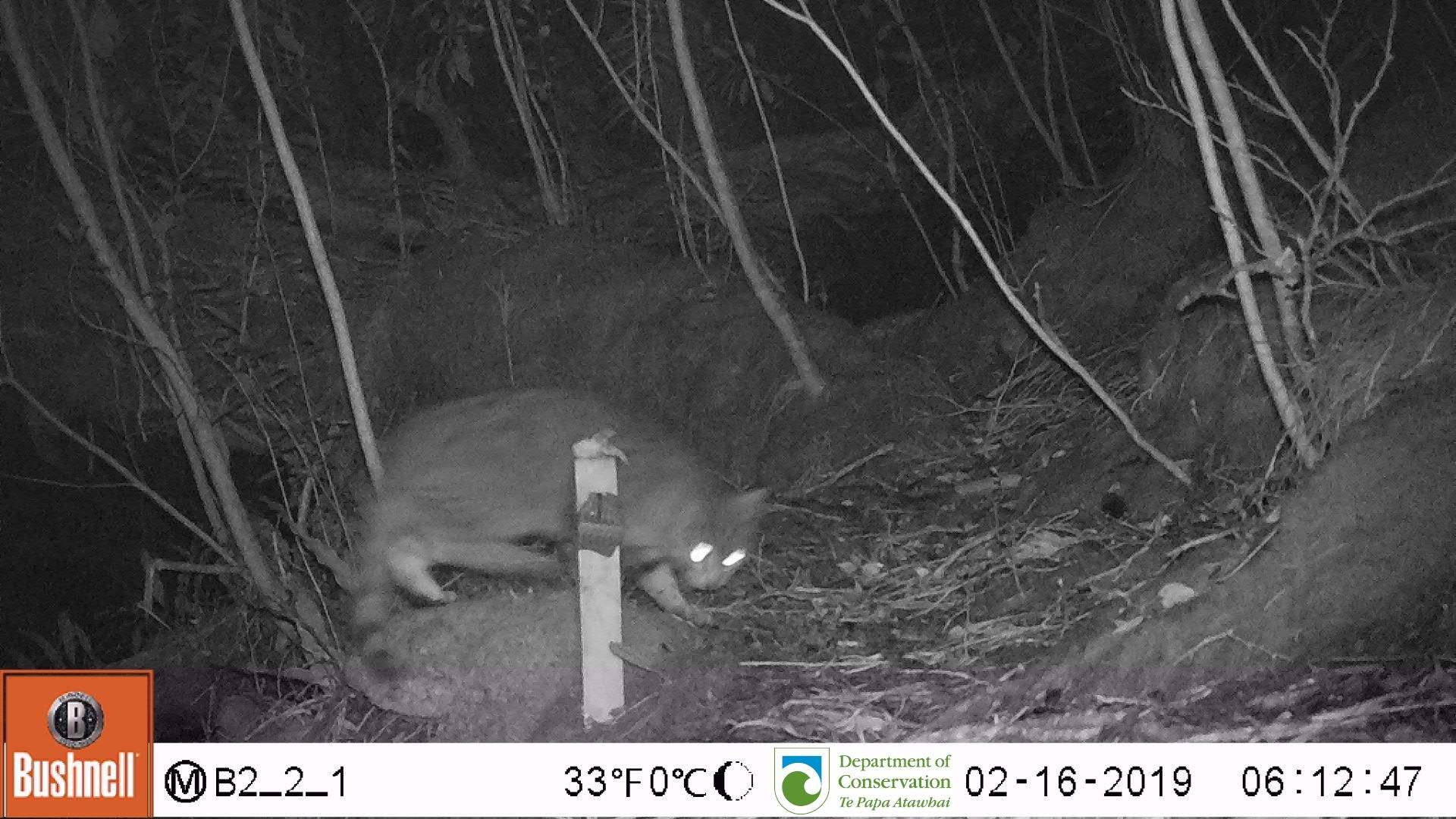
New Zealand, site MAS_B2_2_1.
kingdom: Animalia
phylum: Chordata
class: Mammalia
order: Carnivora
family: Felidae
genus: Felis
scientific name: Felis catus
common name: domestic cat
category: cat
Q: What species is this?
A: Cat (domestic cat) (Felis catus).